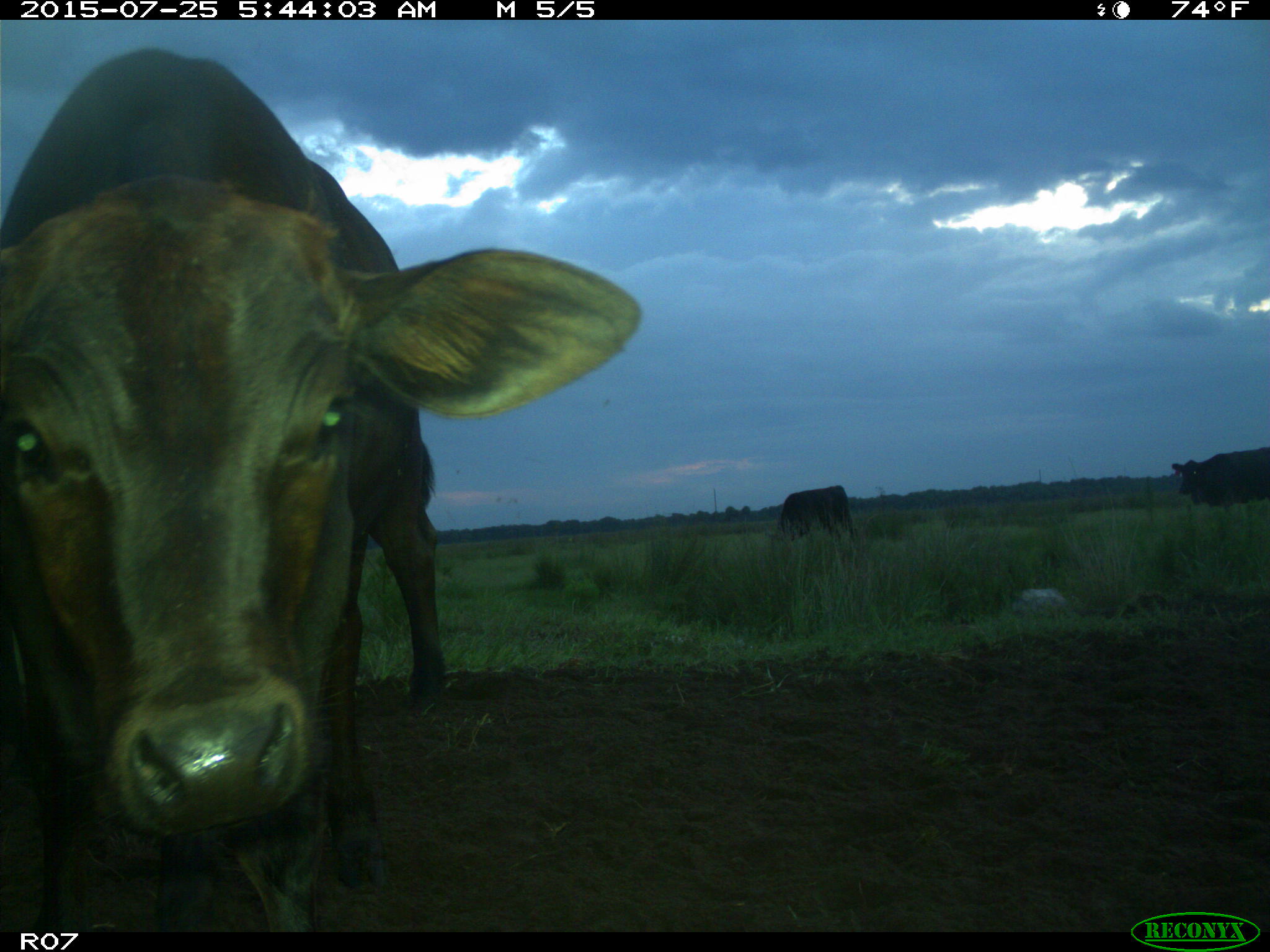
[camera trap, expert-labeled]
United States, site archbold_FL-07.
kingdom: Animalia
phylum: Chordata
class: Mammalia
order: Artiodactyla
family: Bovidae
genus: Bos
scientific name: Bos taurus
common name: domestic cow